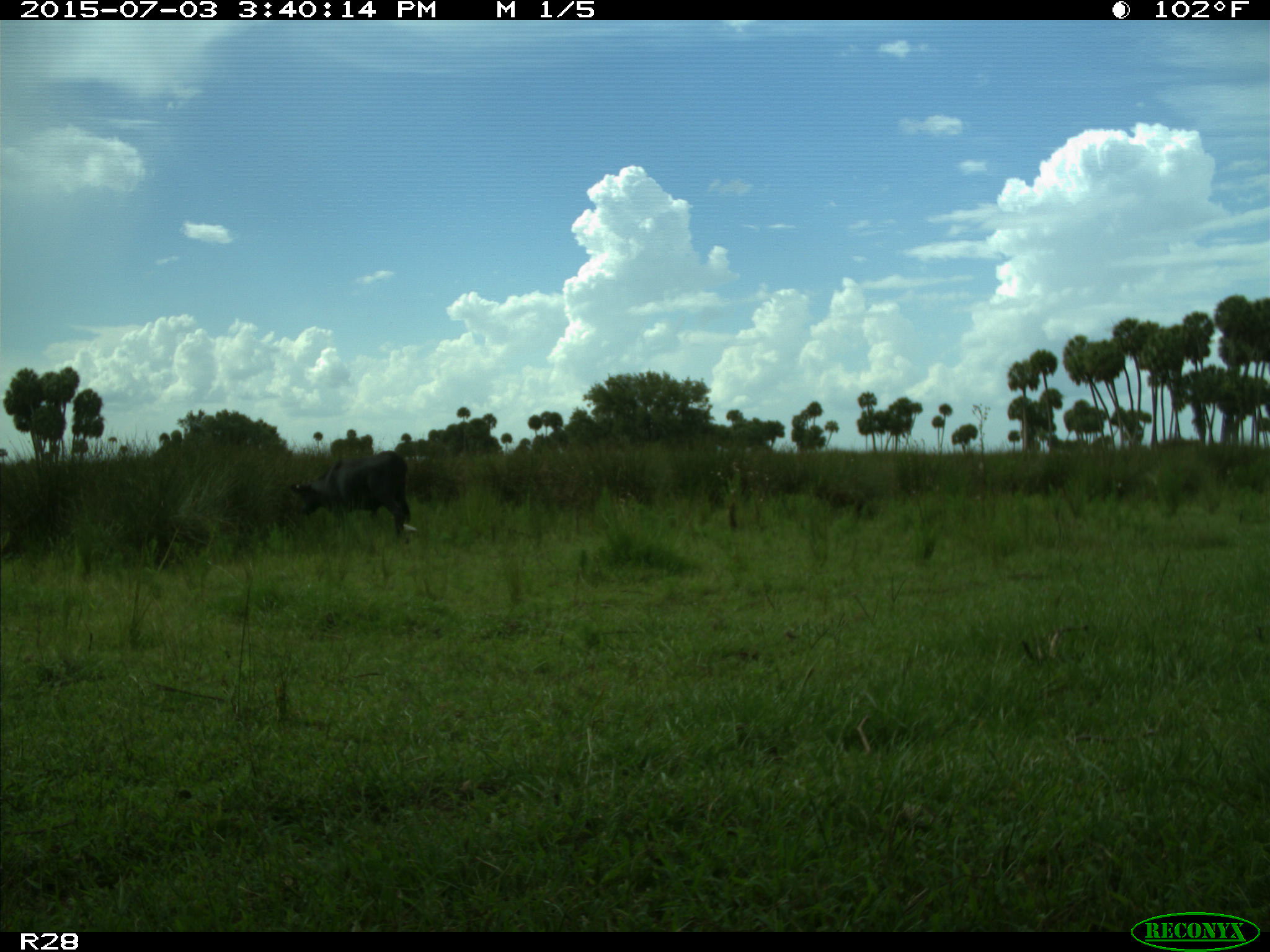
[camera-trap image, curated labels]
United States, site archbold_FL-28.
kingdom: Animalia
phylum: Chordata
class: Mammalia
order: Artiodactyla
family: Bovidae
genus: Bos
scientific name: Bos taurus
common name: domestic cow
Bos taurus (domestic cow).